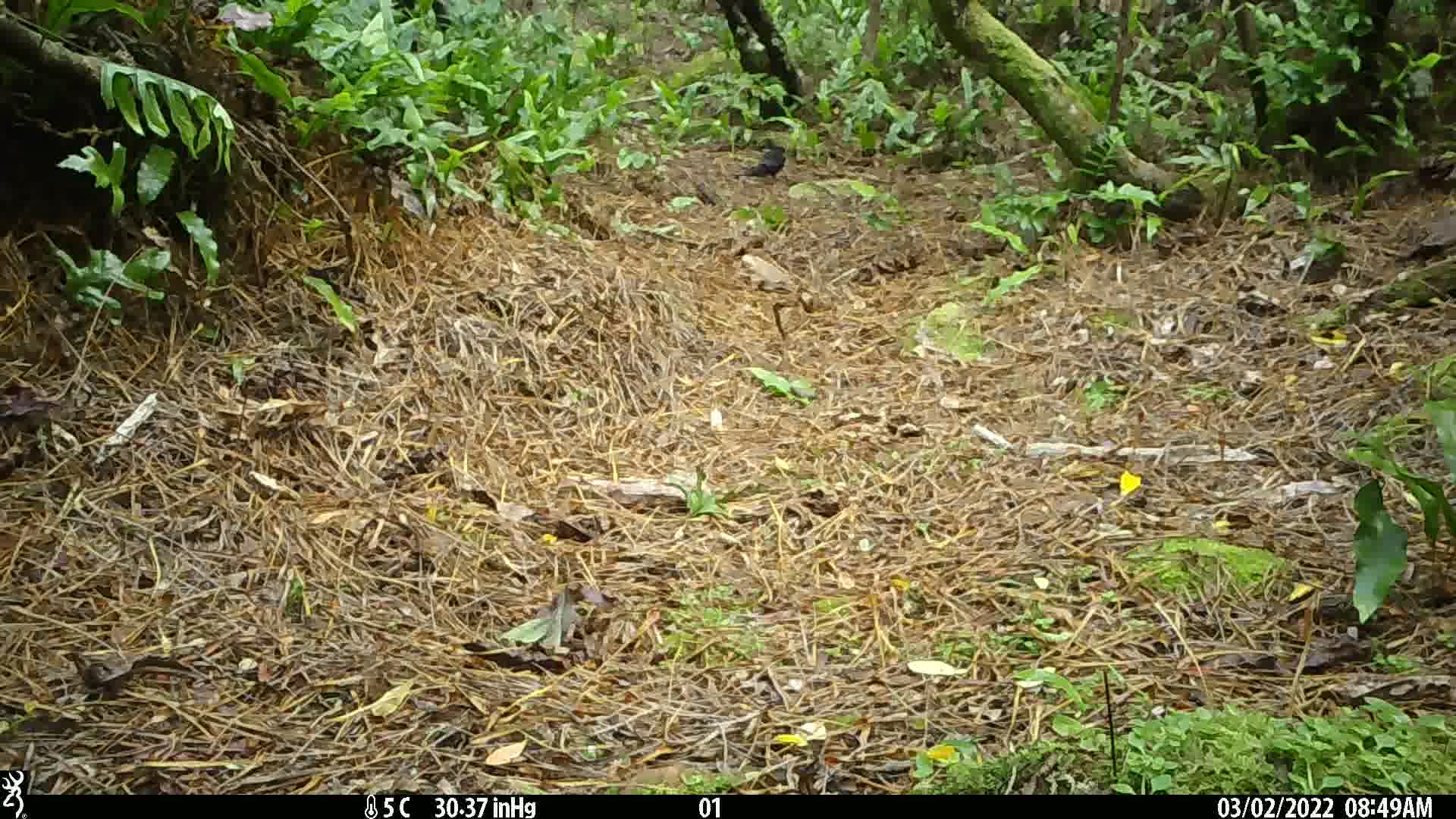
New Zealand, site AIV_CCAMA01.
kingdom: Animalia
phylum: Chordata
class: Aves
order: Passeriformes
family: Turdidae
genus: Turdus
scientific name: Turdus merula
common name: eurasian blackbird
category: blackbird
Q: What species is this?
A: Blackbird (eurasian blackbird) (Turdus merula).